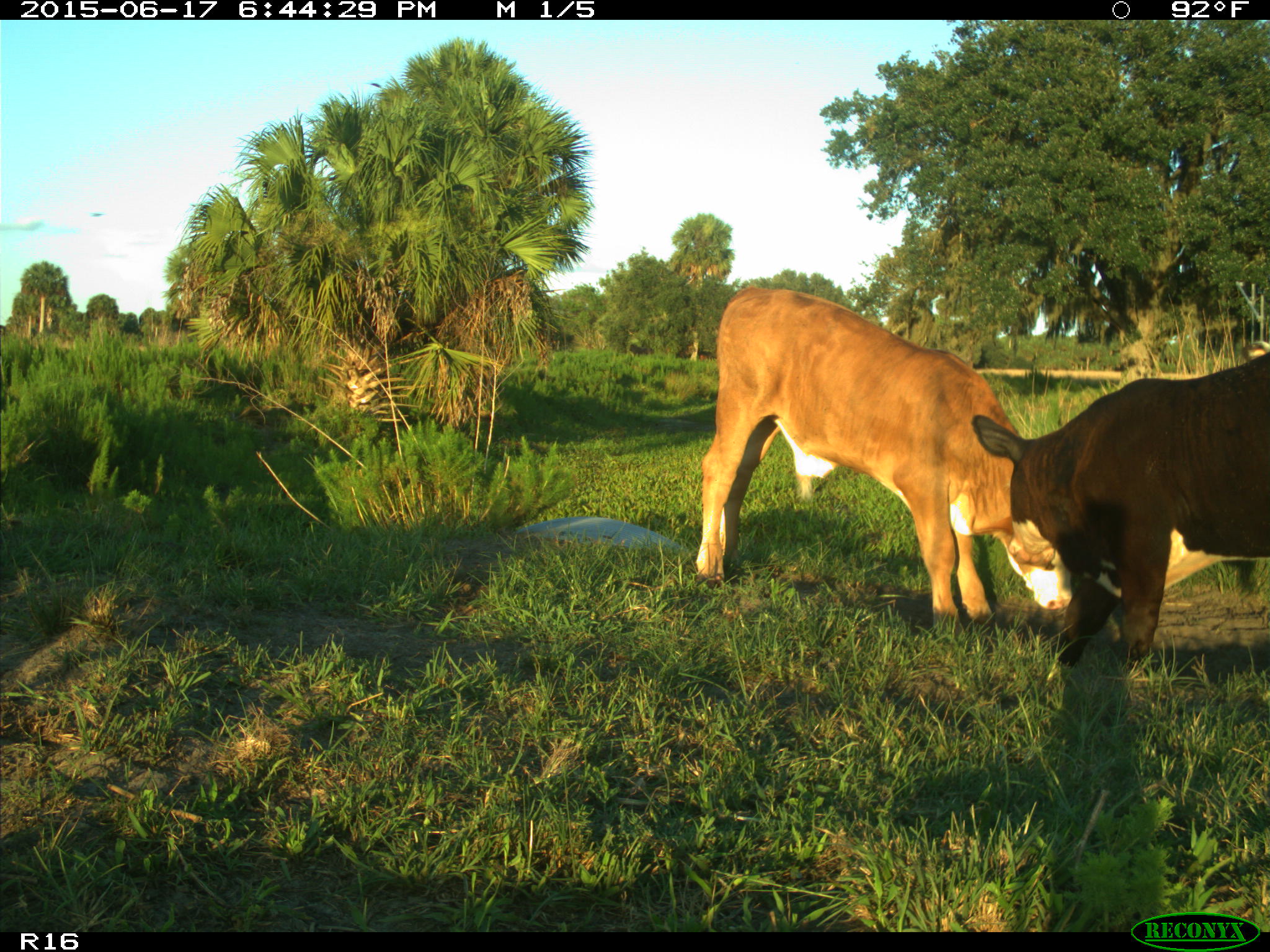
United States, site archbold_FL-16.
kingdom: Animalia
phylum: Chordata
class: Mammalia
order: Artiodactyla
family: Bovidae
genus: Bos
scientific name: Bos taurus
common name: domestic cow